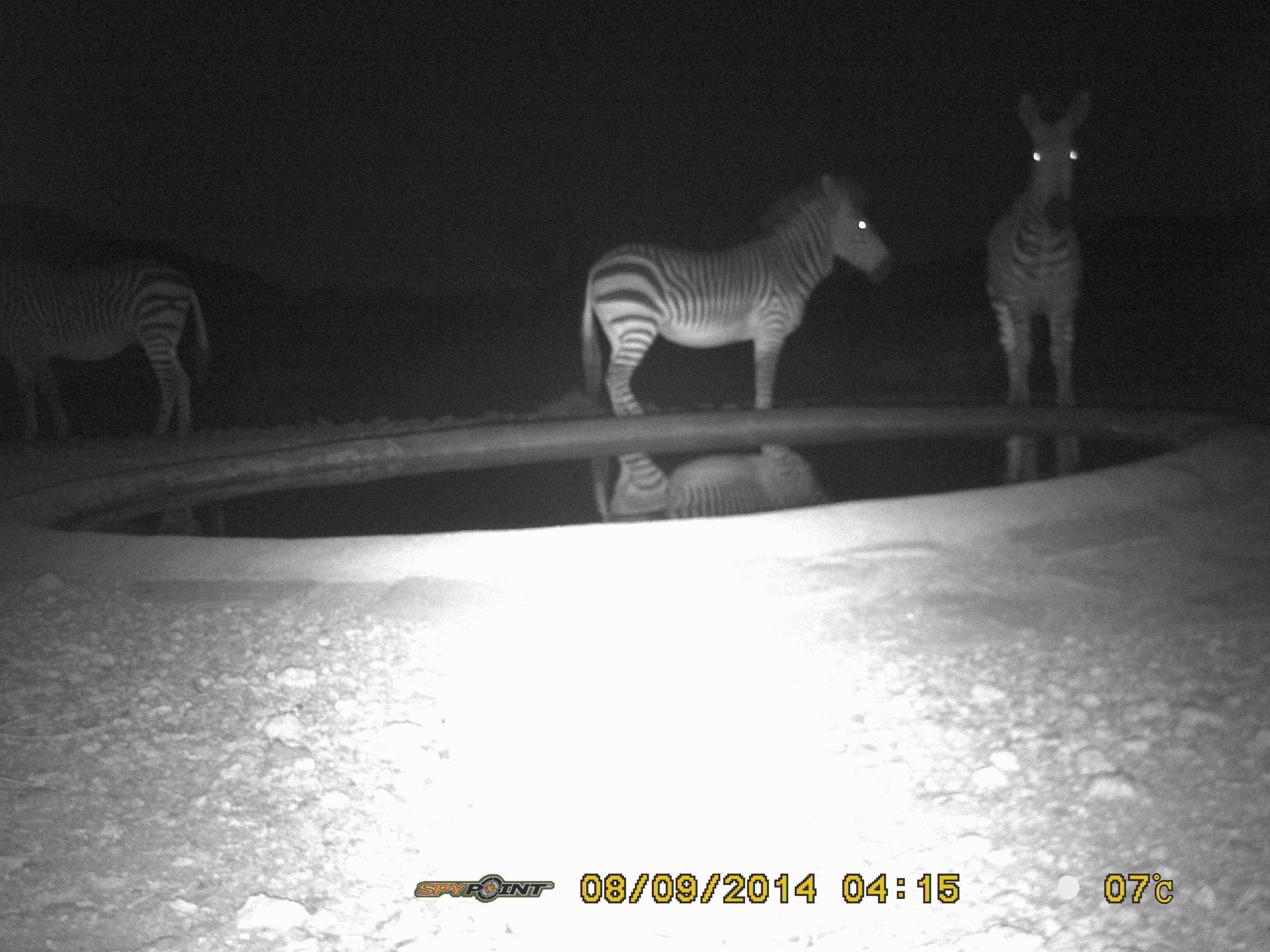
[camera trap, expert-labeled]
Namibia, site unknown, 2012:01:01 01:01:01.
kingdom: Animalia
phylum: Chordata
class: Mammalia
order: Perissodactyla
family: Equidae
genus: Equus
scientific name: Equus zebra hartmannae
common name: hartmann's mountain zebra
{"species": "Equus zebra hartmannae (hartmann's mountain zebra)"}